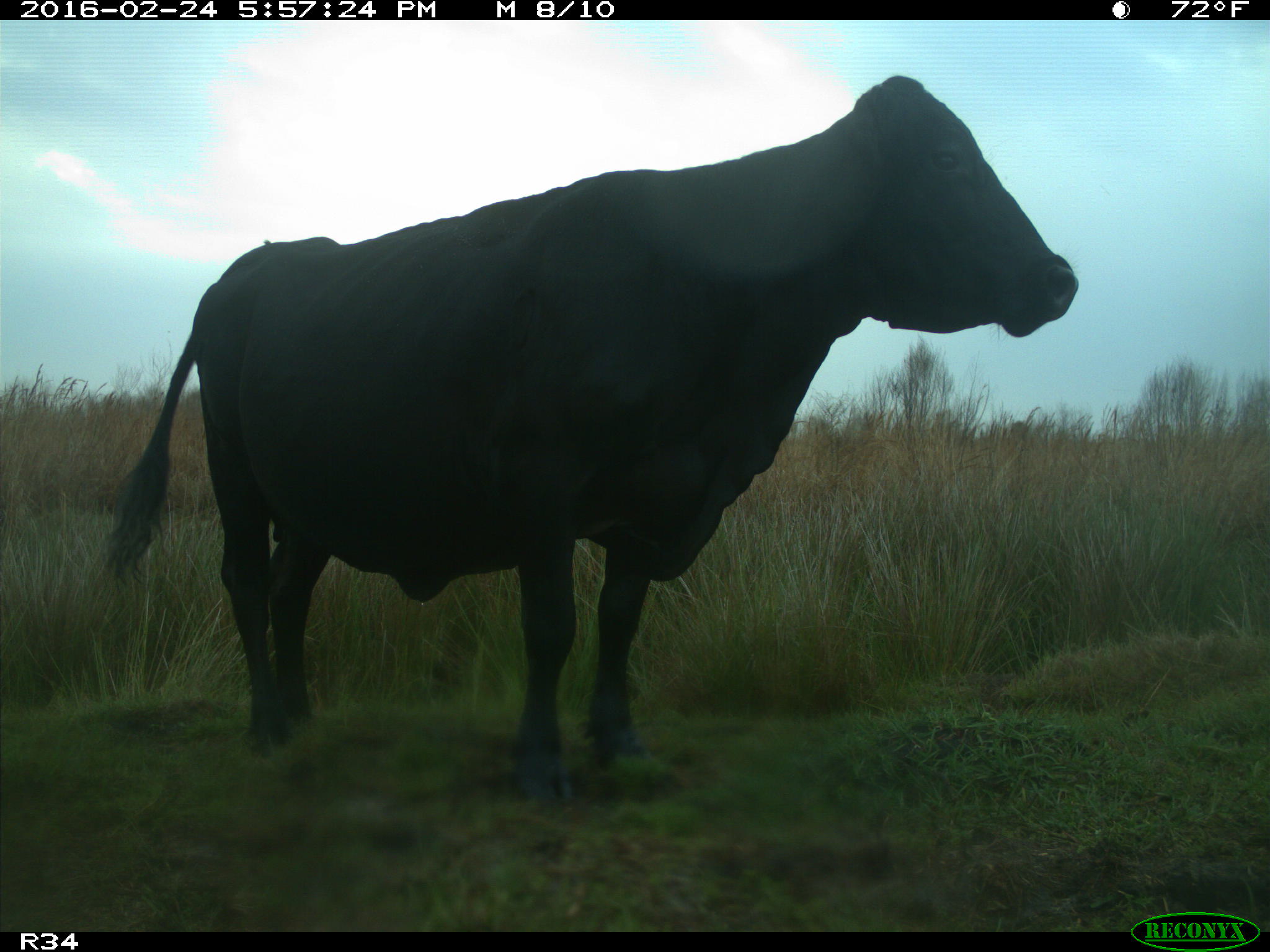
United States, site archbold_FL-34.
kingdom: Animalia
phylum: Chordata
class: Mammalia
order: Artiodactyla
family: Bovidae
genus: Bos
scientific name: Bos taurus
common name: domestic cow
Bos taurus (domestic cow).